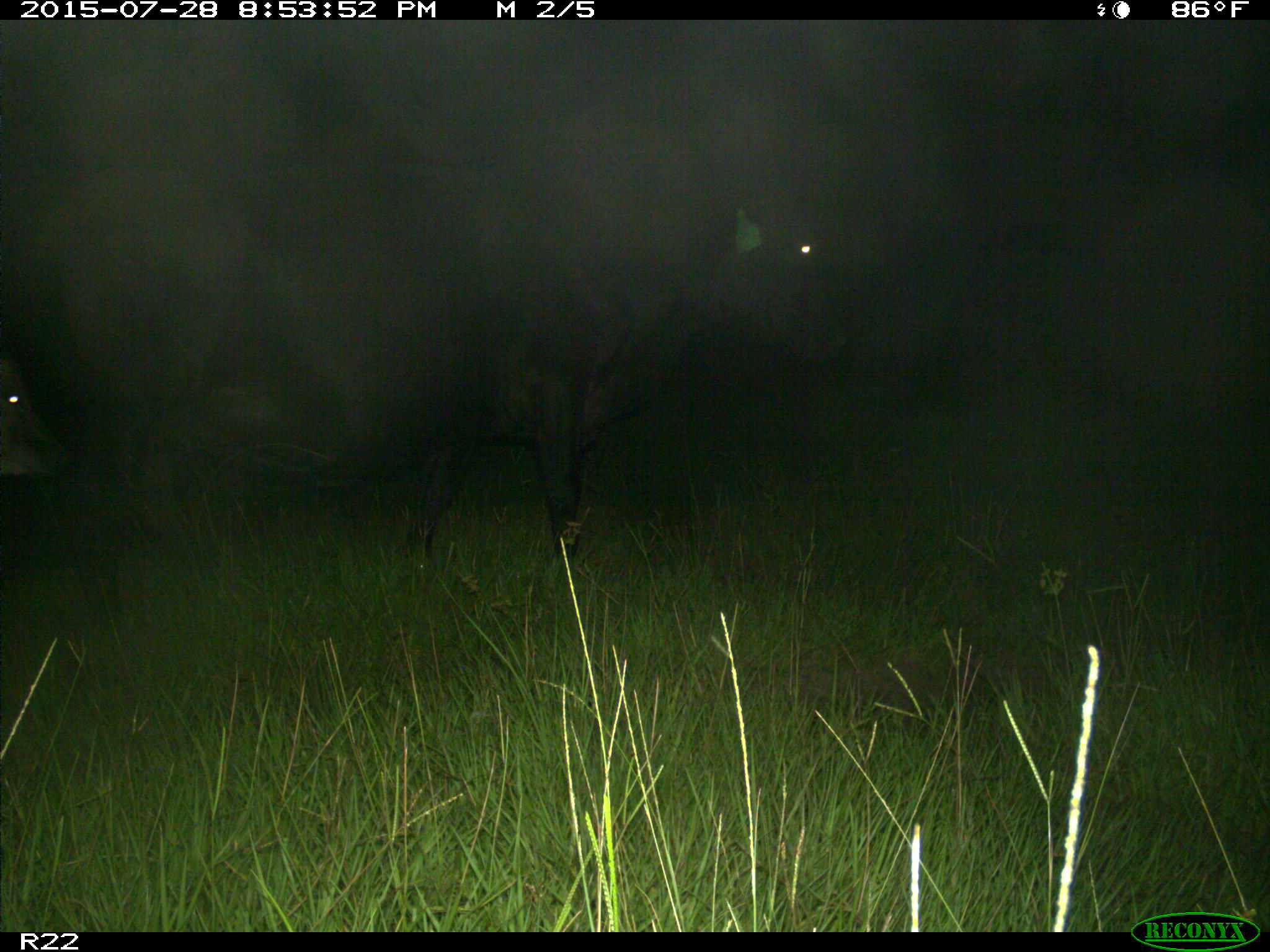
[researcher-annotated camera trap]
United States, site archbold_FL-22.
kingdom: Animalia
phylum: Chordata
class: Mammalia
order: Artiodactyla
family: Bovidae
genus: Bos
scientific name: Bos taurus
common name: domestic cow